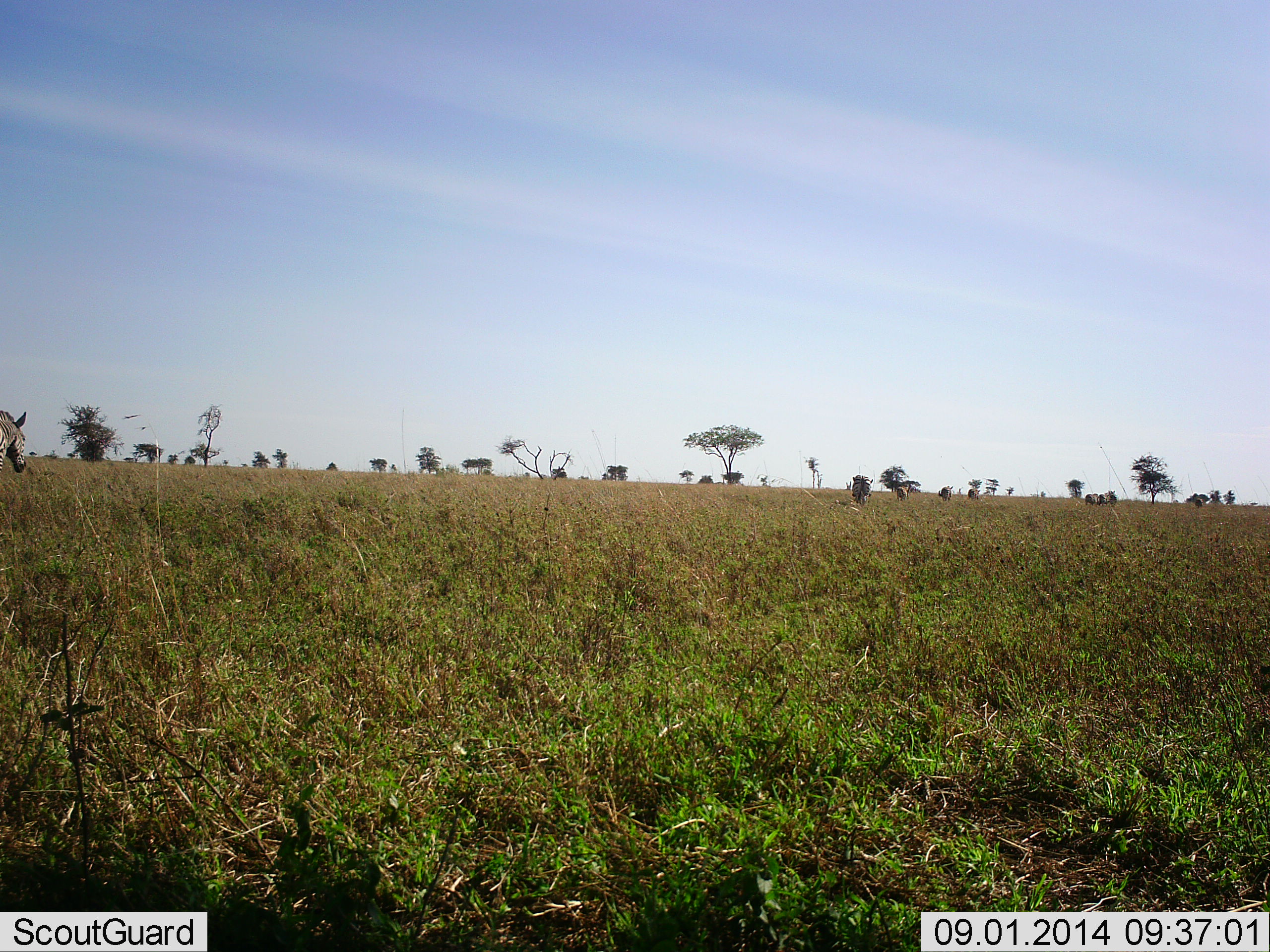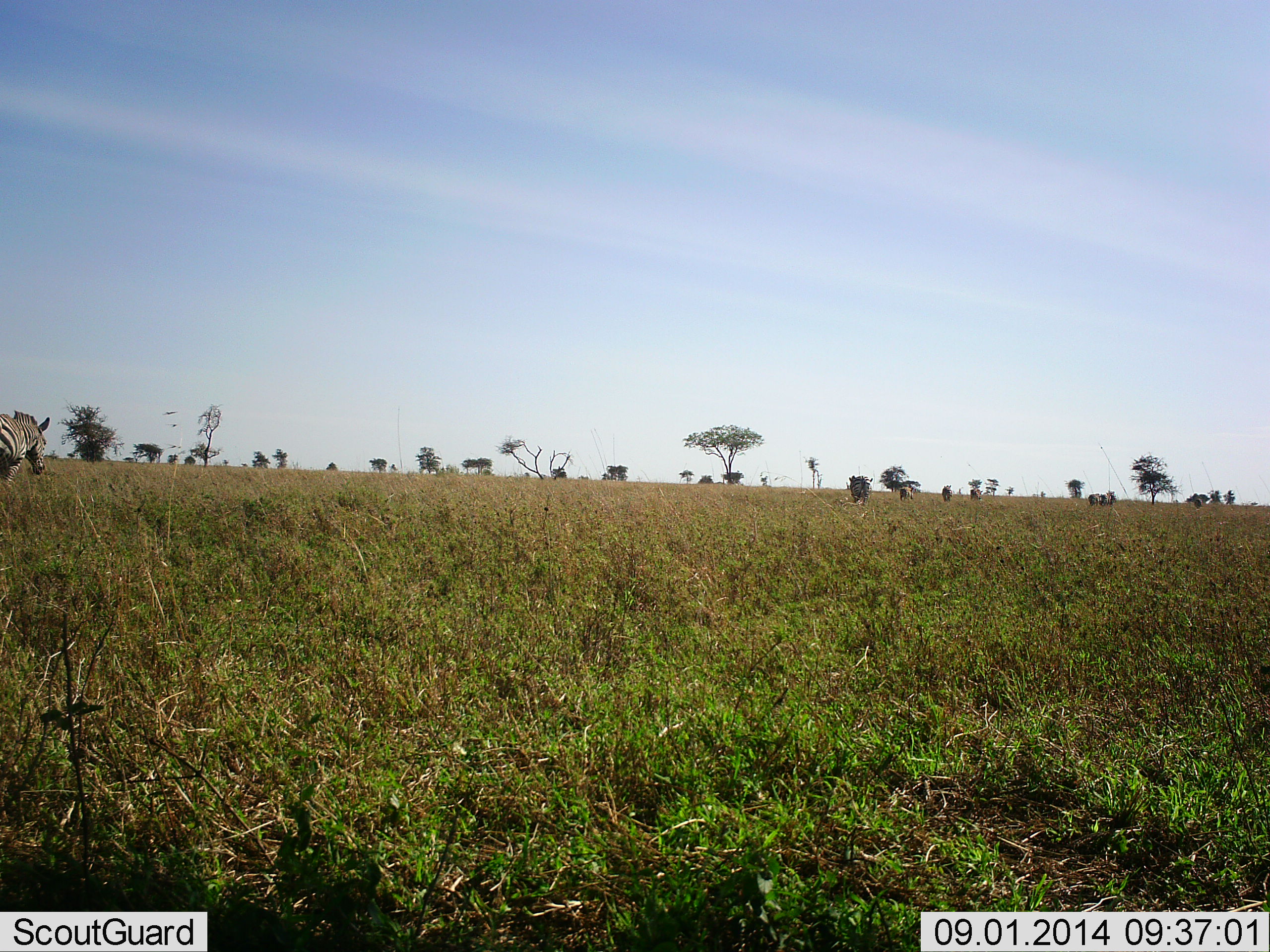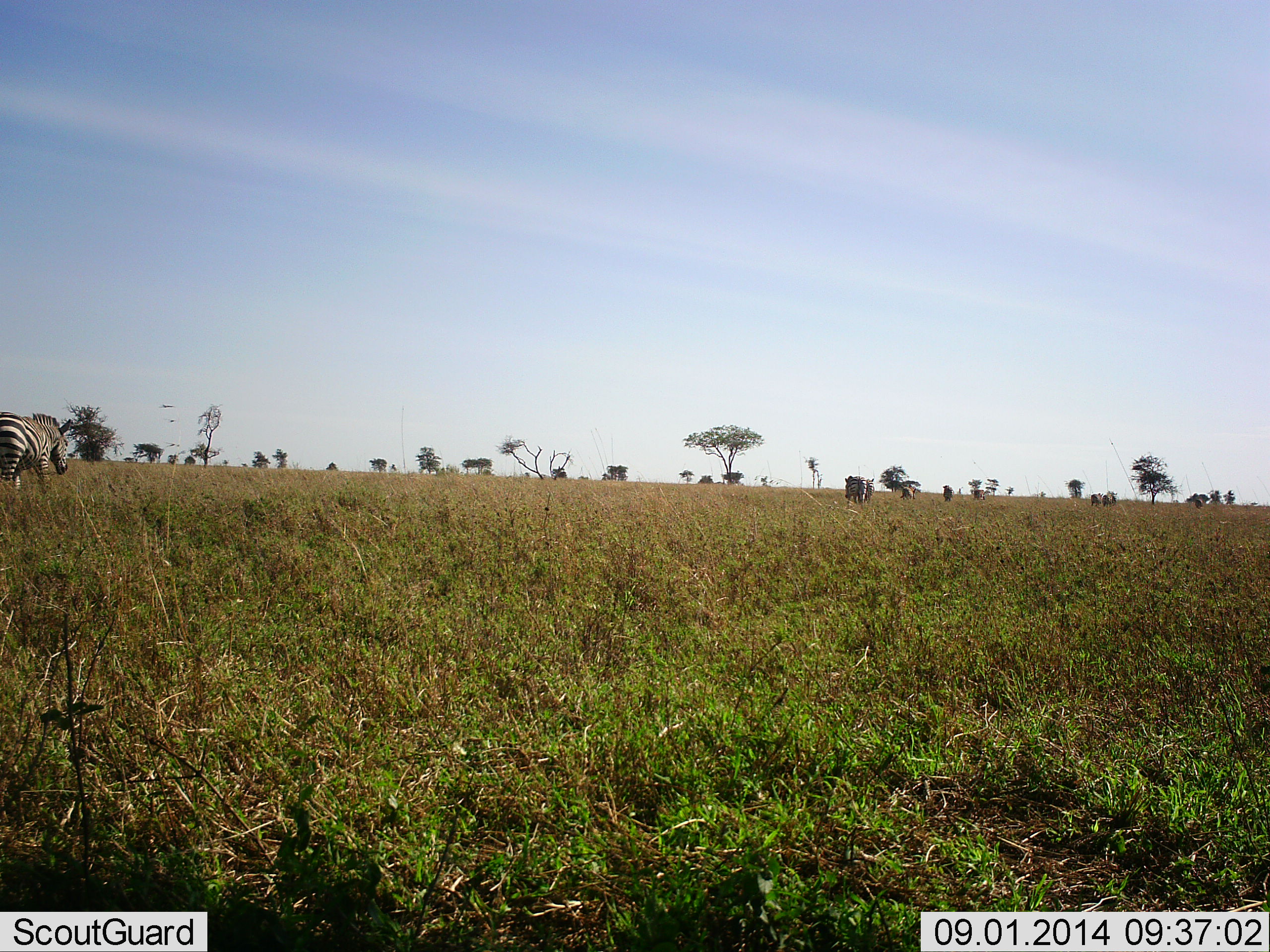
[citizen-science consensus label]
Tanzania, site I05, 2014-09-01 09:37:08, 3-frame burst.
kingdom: Animalia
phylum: Chordata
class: Mammalia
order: Perissodactyla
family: Equidae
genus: Equus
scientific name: Equus quagga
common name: plains zebra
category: zebra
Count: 3.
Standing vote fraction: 0%.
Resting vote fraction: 0%.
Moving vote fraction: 100%.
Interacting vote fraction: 0%.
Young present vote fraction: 0%.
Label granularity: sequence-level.